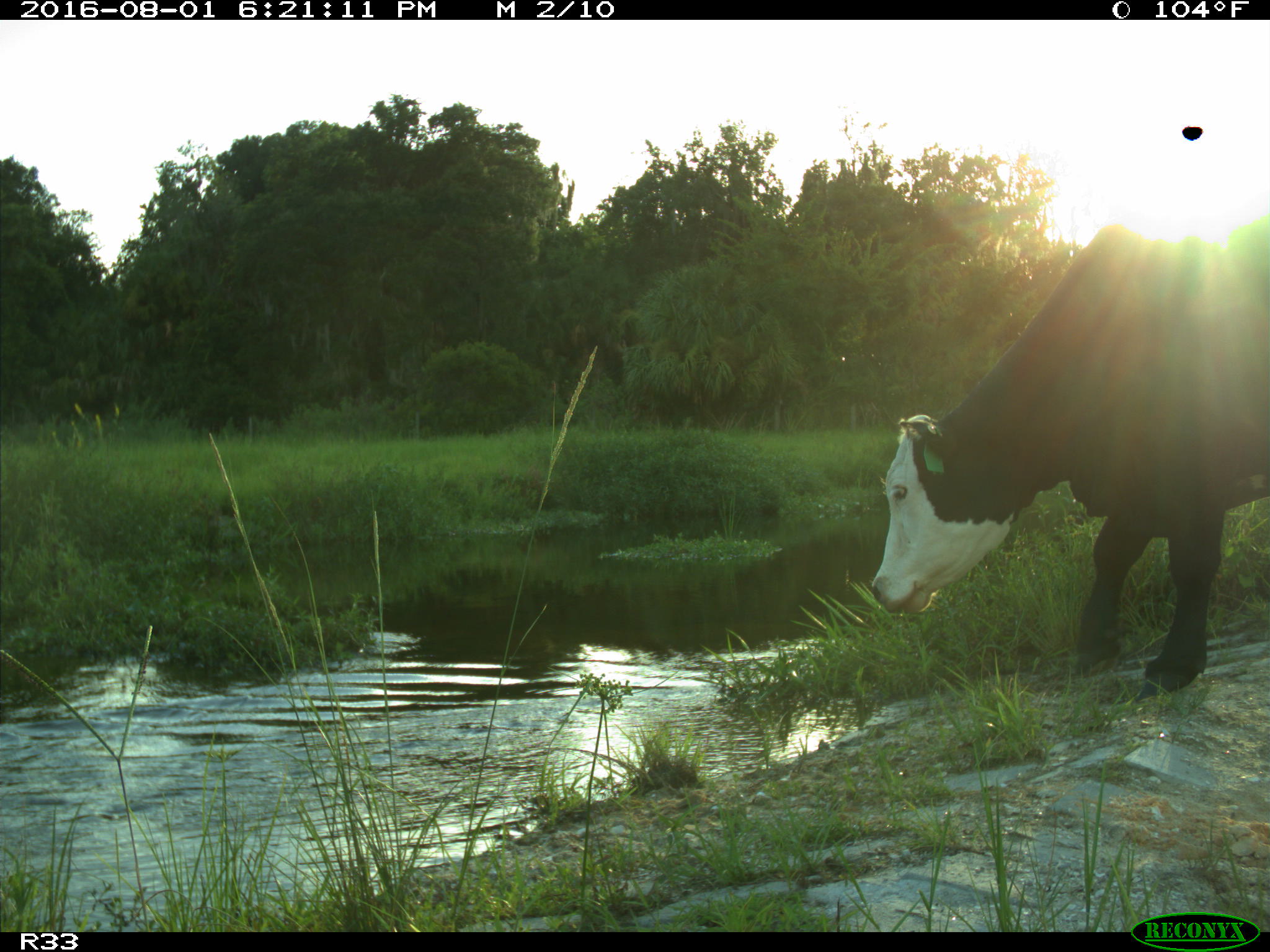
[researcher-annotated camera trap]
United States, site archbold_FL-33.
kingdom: Animalia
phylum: Chordata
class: Mammalia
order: Artiodactyla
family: Bovidae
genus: Bos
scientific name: Bos taurus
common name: domestic cow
Bos taurus (domestic cow).